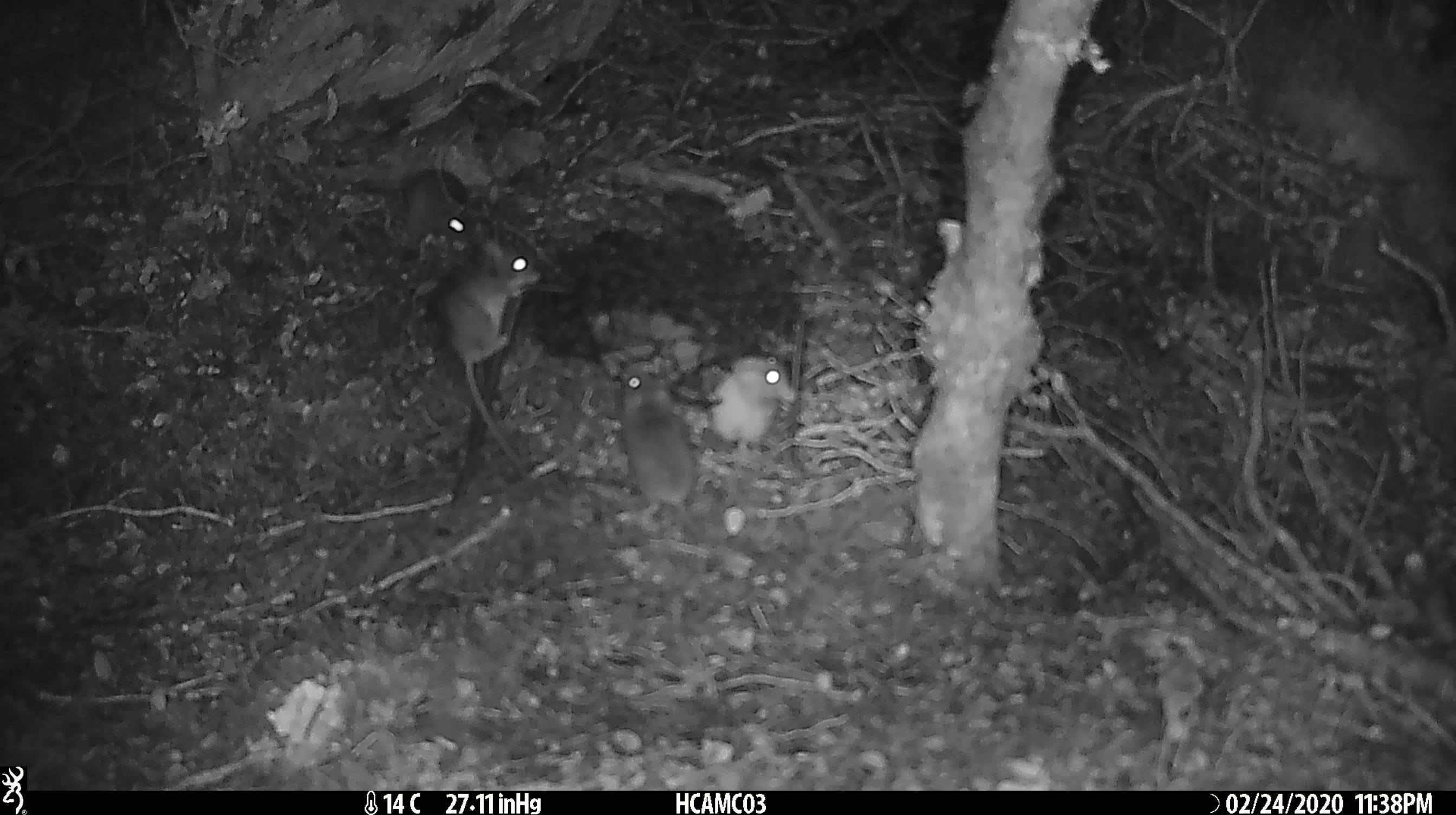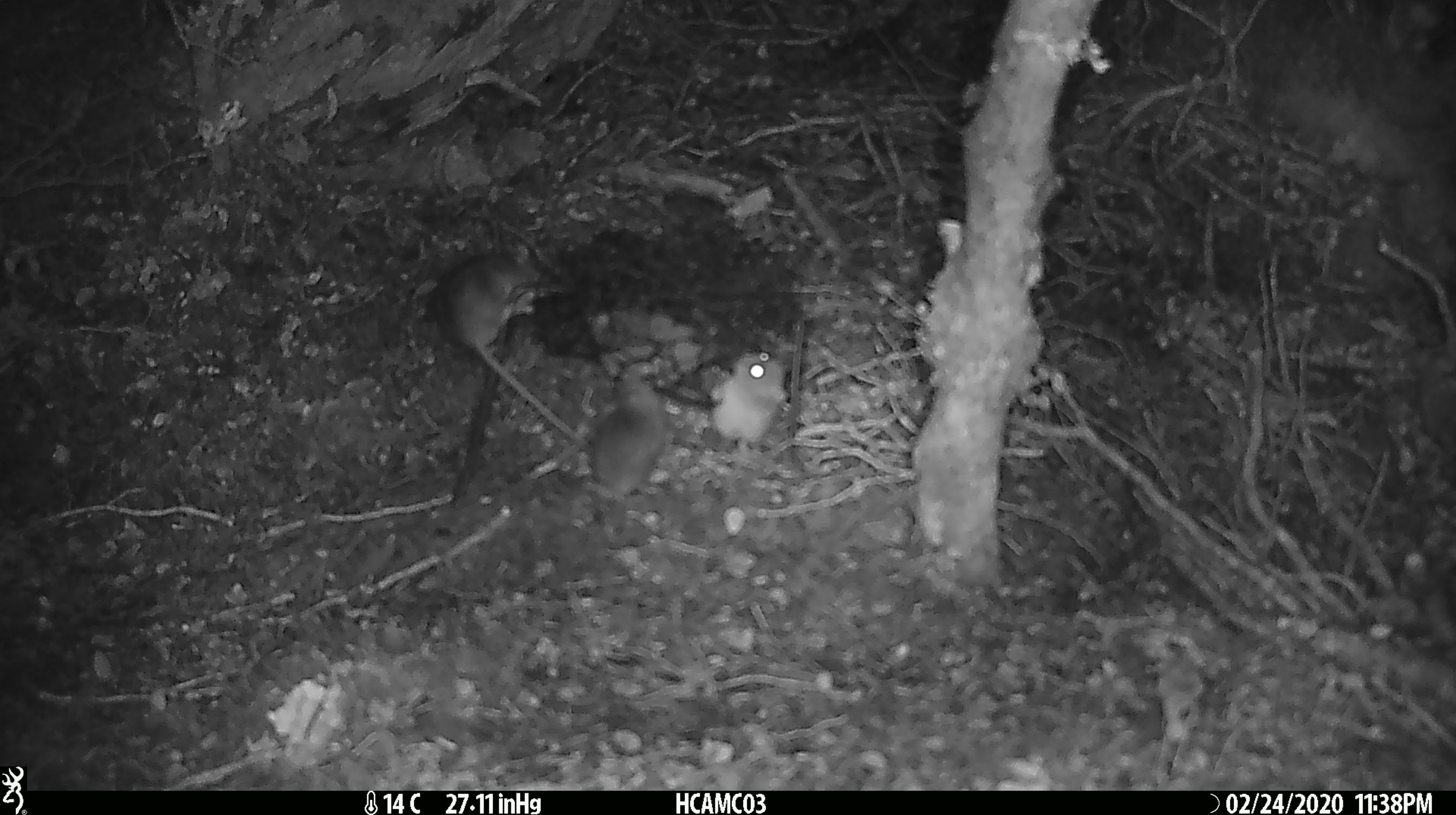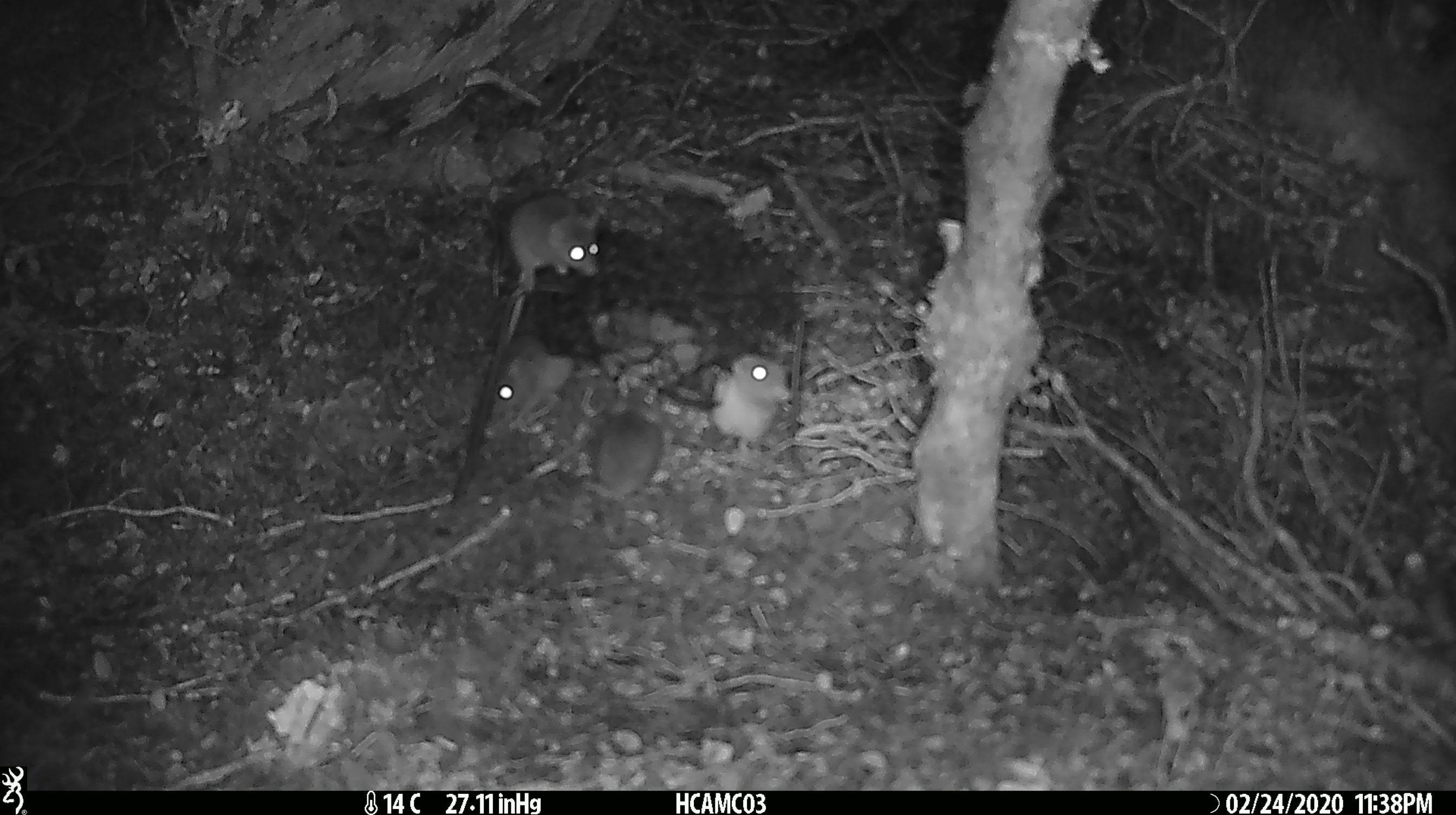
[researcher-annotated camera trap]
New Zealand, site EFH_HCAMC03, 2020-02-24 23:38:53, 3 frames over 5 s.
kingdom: Animalia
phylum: Chordata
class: Mammalia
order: Rodentia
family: Muridae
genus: Mus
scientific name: Mus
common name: mouse